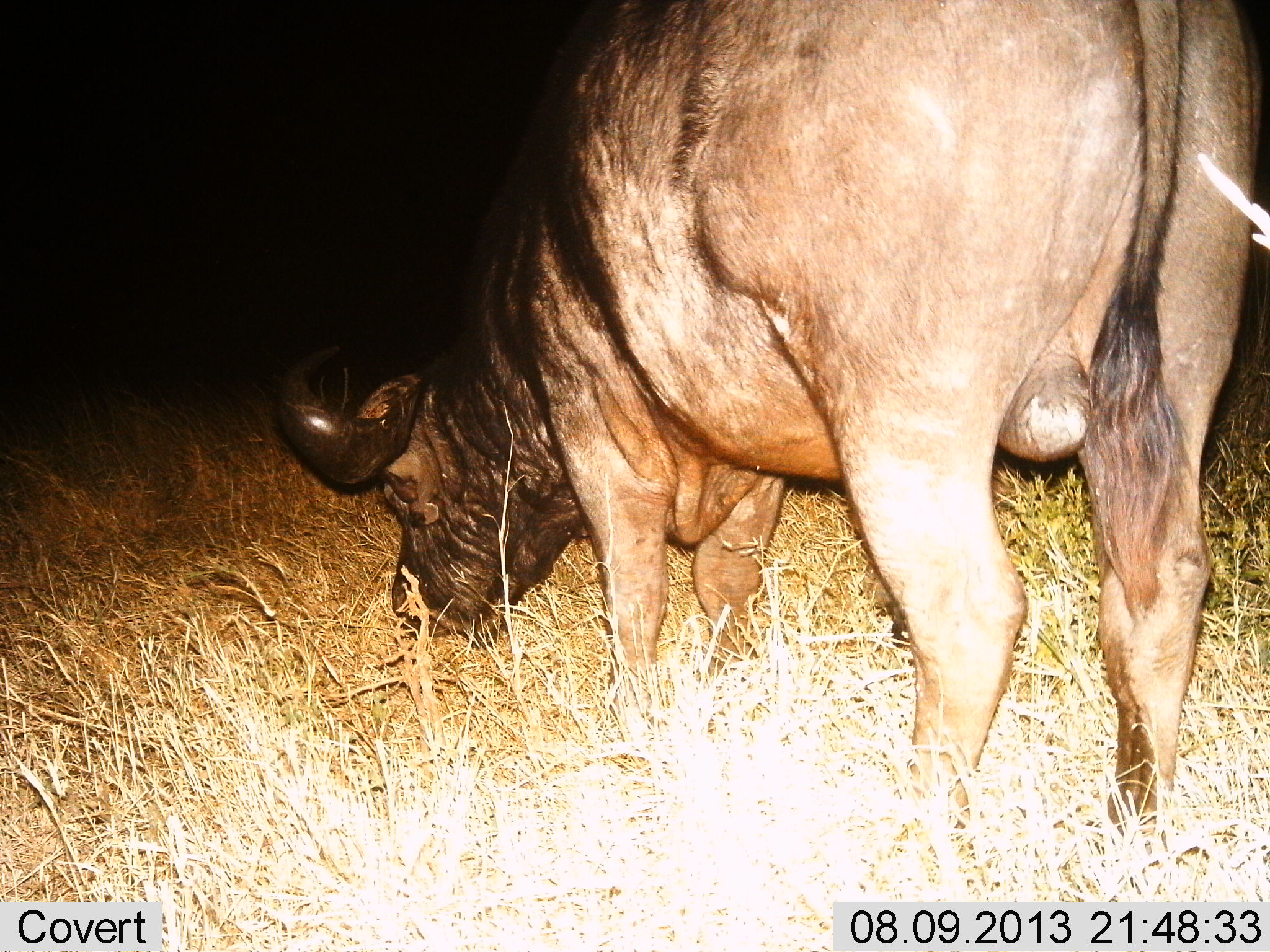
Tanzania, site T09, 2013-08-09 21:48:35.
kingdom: Animalia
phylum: Chordata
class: Mammalia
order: Artiodactyla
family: Bovidae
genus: Syncerus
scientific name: Syncerus caffer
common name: cape buffalo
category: buffalo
Buffalo (cape buffalo) (Syncerus caffer), count 1. Behavior (volunteer vote fractions): standing 20%, resting 0%, moving 0%, interacting 0%. Young present (vote fraction): 0%. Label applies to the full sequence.